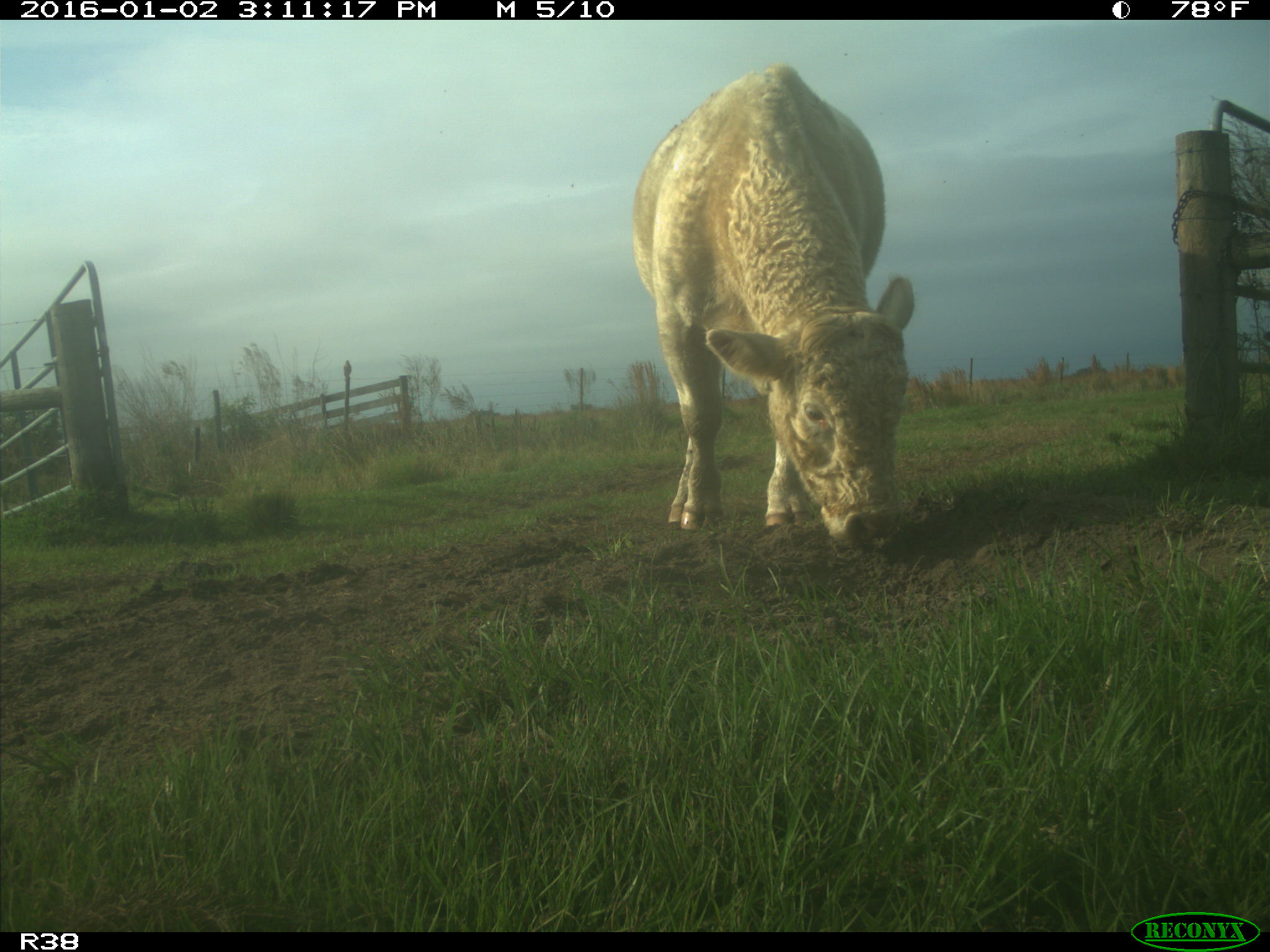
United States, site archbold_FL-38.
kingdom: Animalia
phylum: Chordata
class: Mammalia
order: Artiodactyla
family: Bovidae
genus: Bos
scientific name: Bos taurus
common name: domestic cow